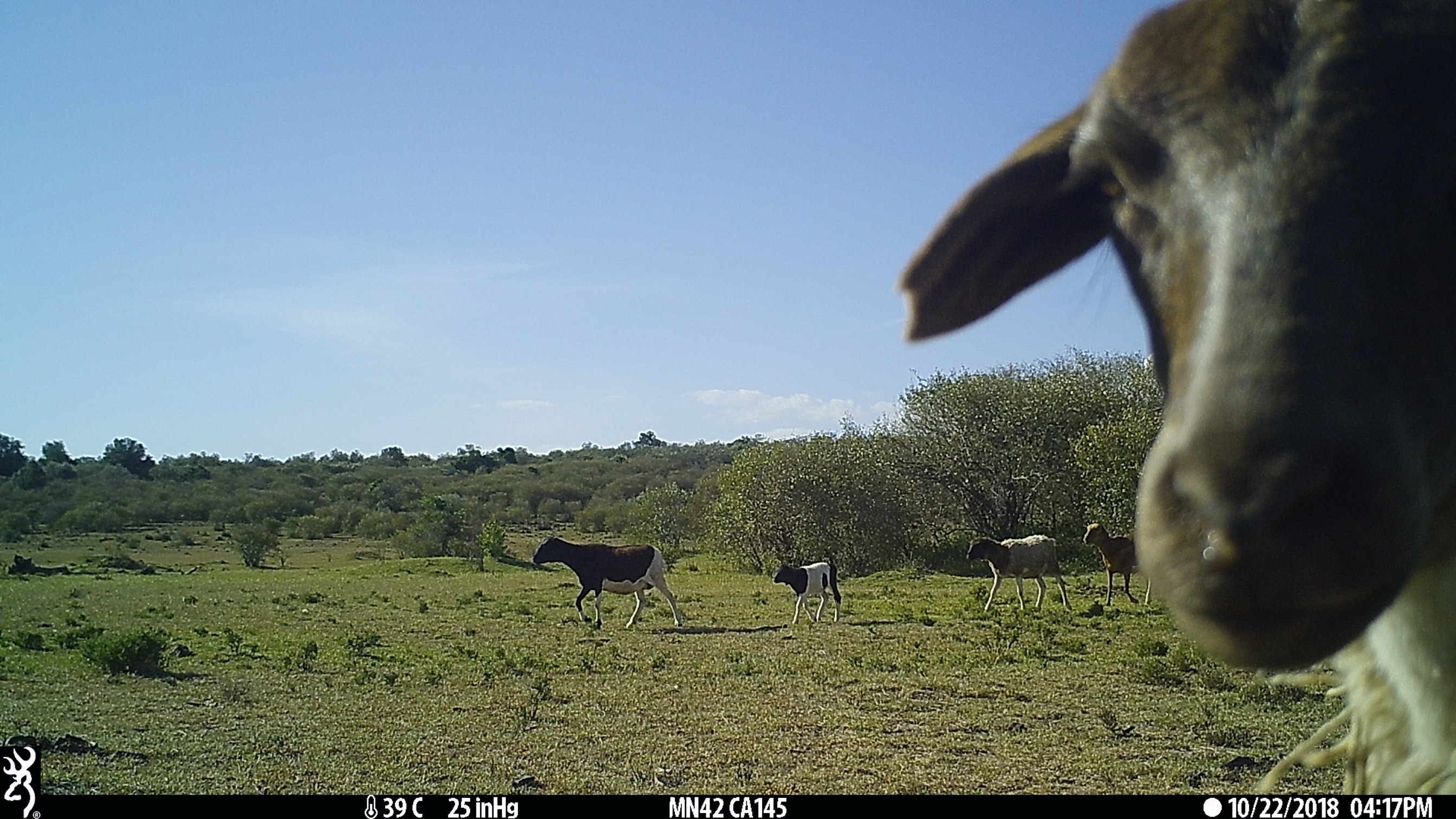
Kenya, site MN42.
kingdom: Animalia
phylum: Chordata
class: Mammalia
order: Artiodactyla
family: Bovidae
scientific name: Bovidae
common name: sheep or goat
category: shoat